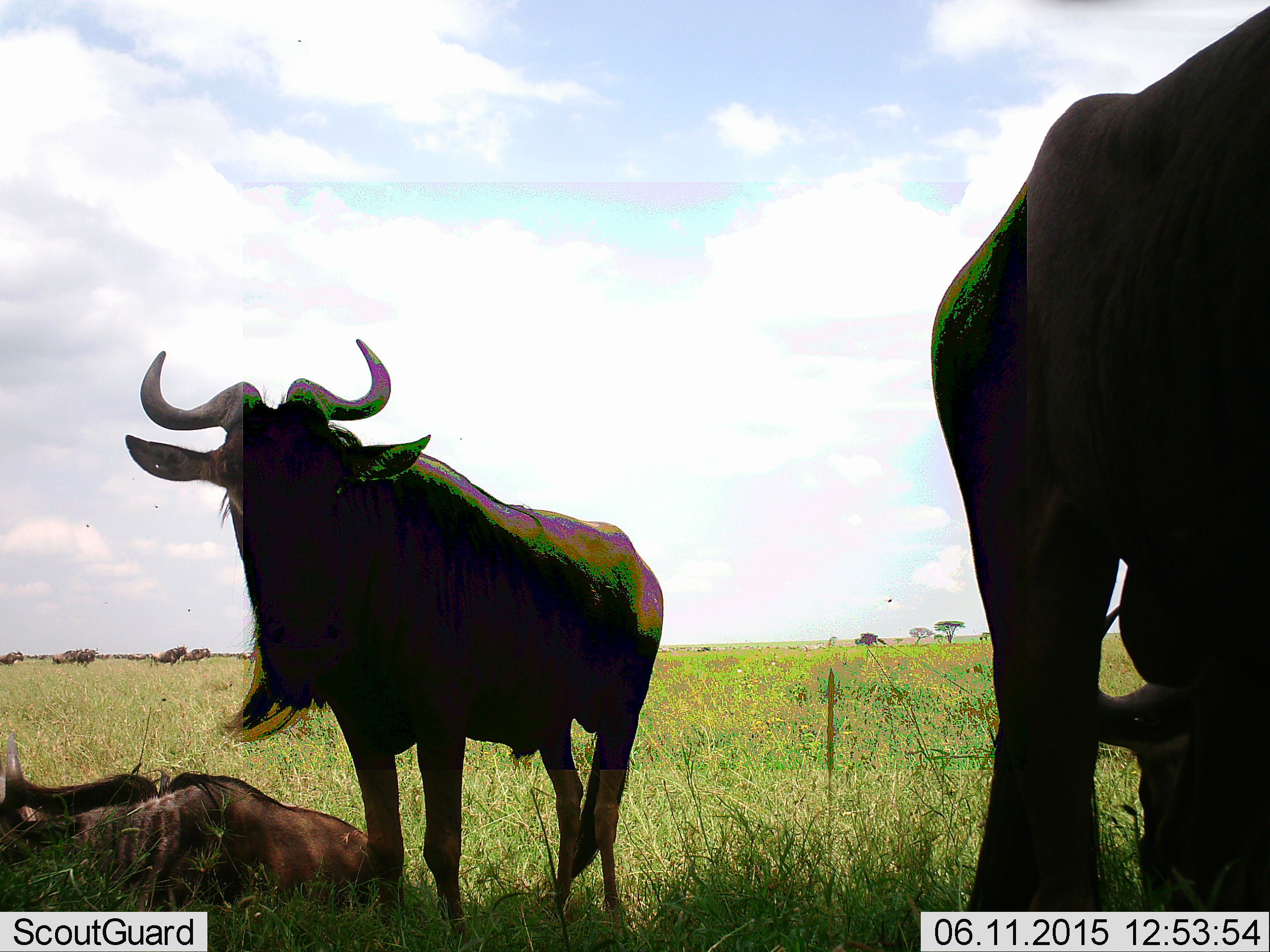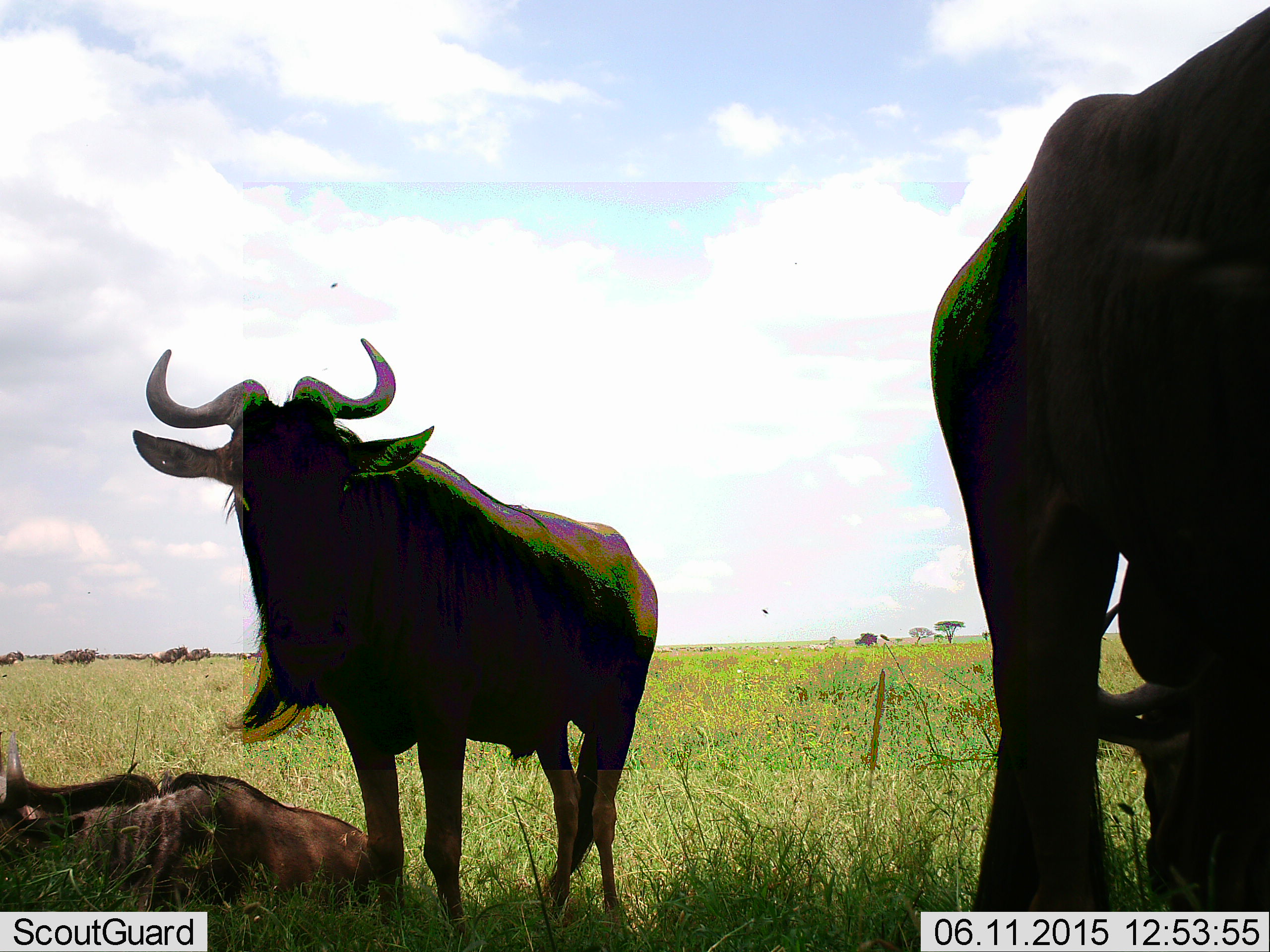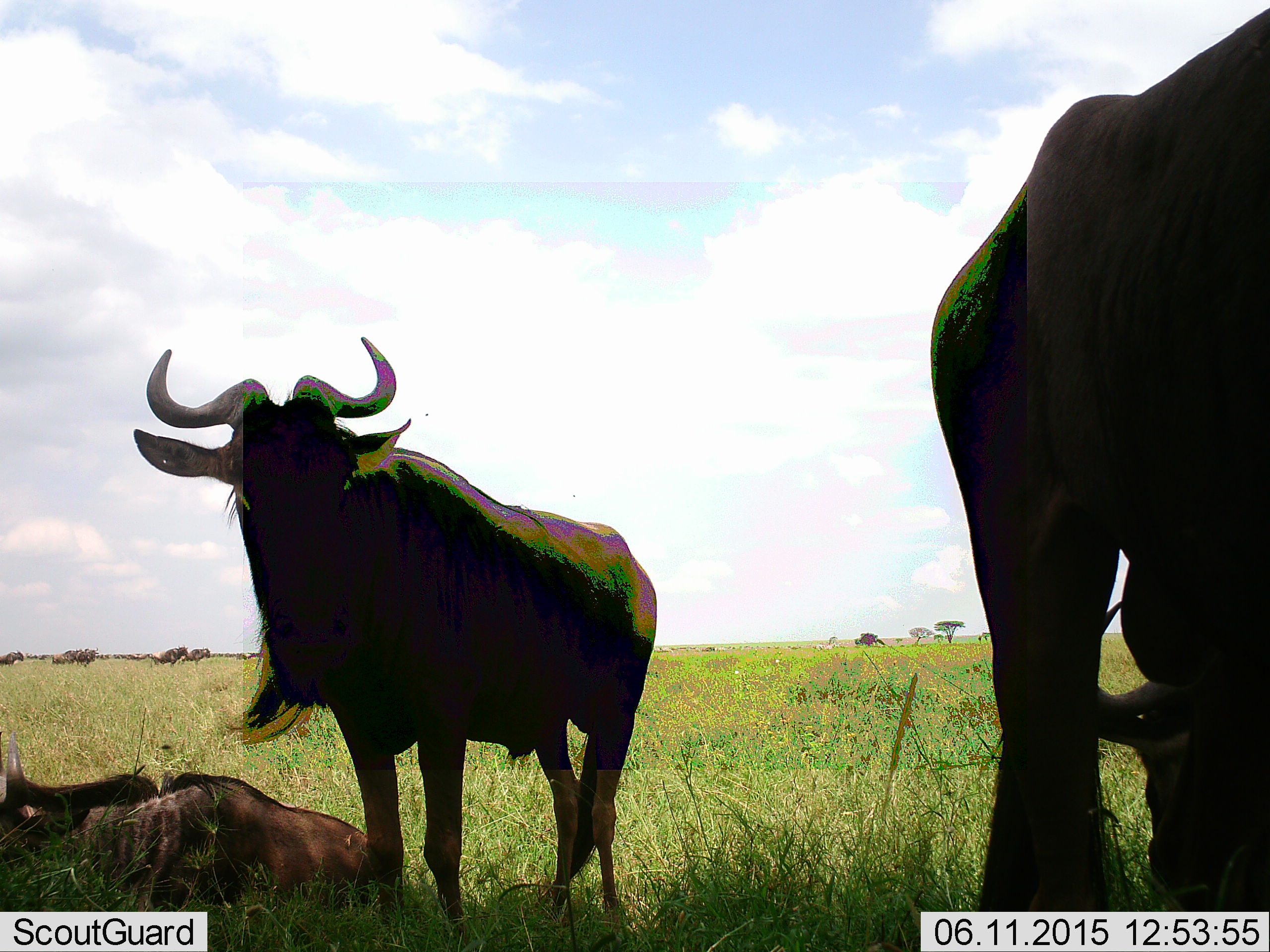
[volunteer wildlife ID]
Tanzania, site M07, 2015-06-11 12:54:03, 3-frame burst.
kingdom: Animalia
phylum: Chordata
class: Mammalia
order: Artiodactyla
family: Bovidae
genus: Connochaetes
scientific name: Connochaetes taurinus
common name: blue wildebeest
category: wildebeest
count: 7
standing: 82%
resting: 100%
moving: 9%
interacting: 0%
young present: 0%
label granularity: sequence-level